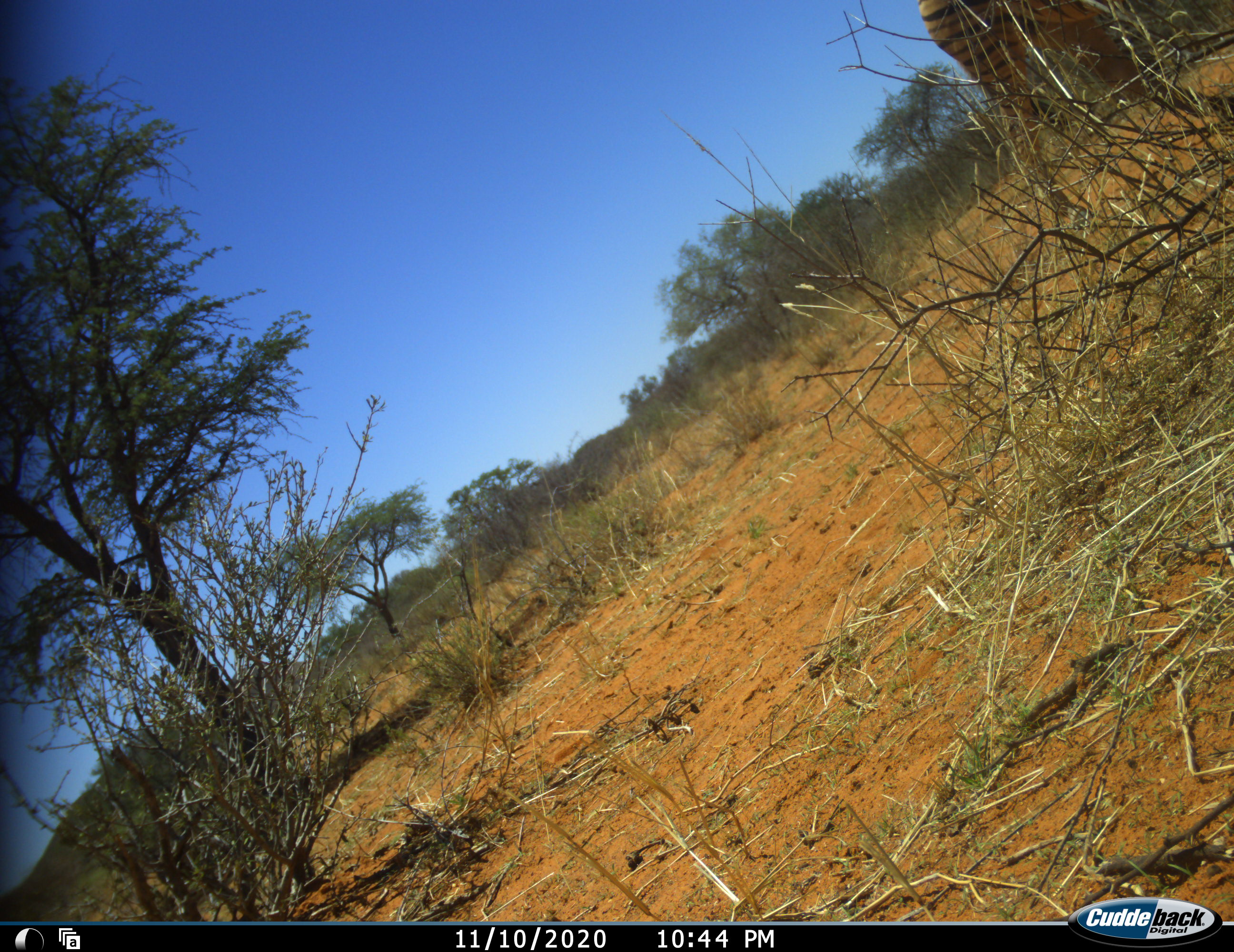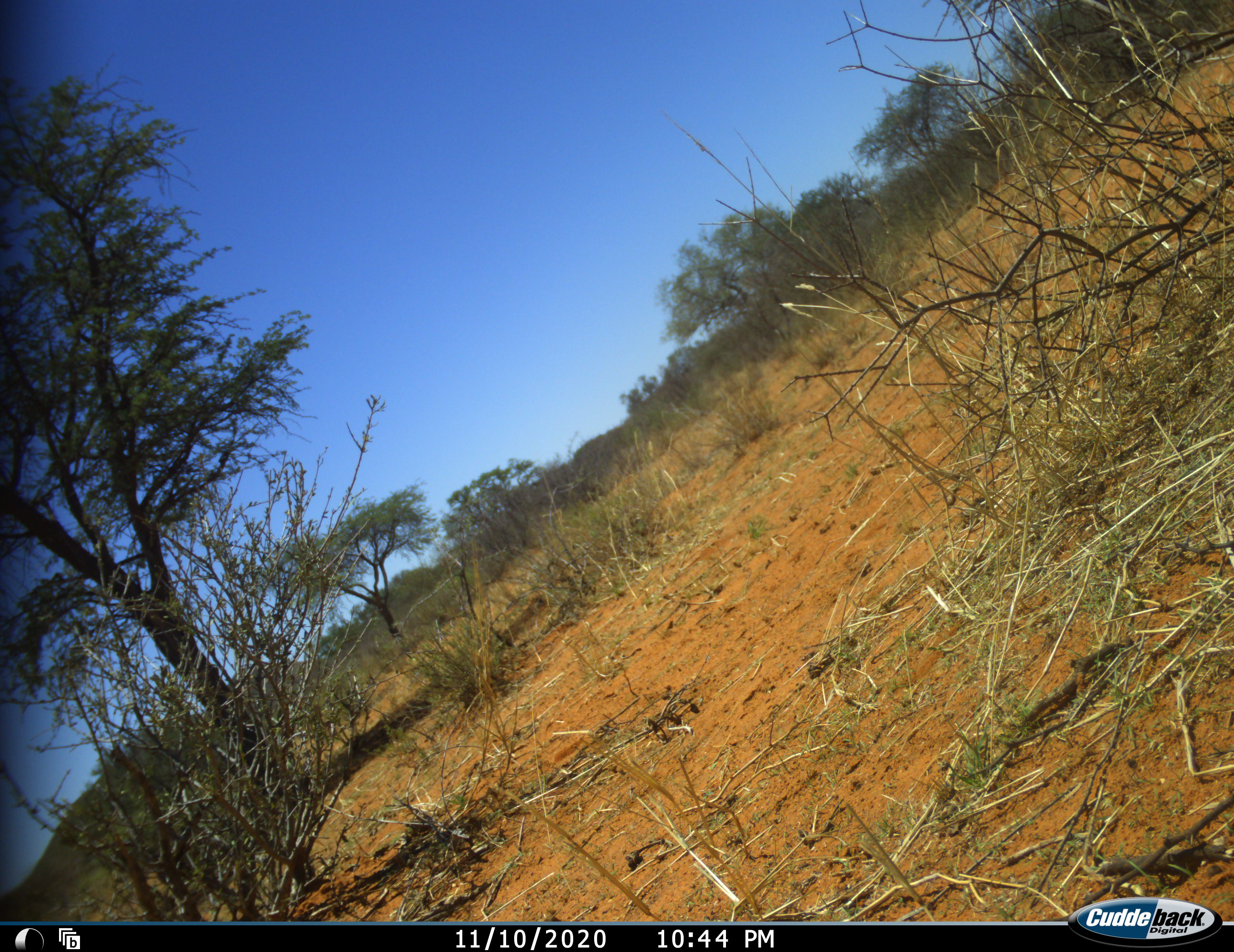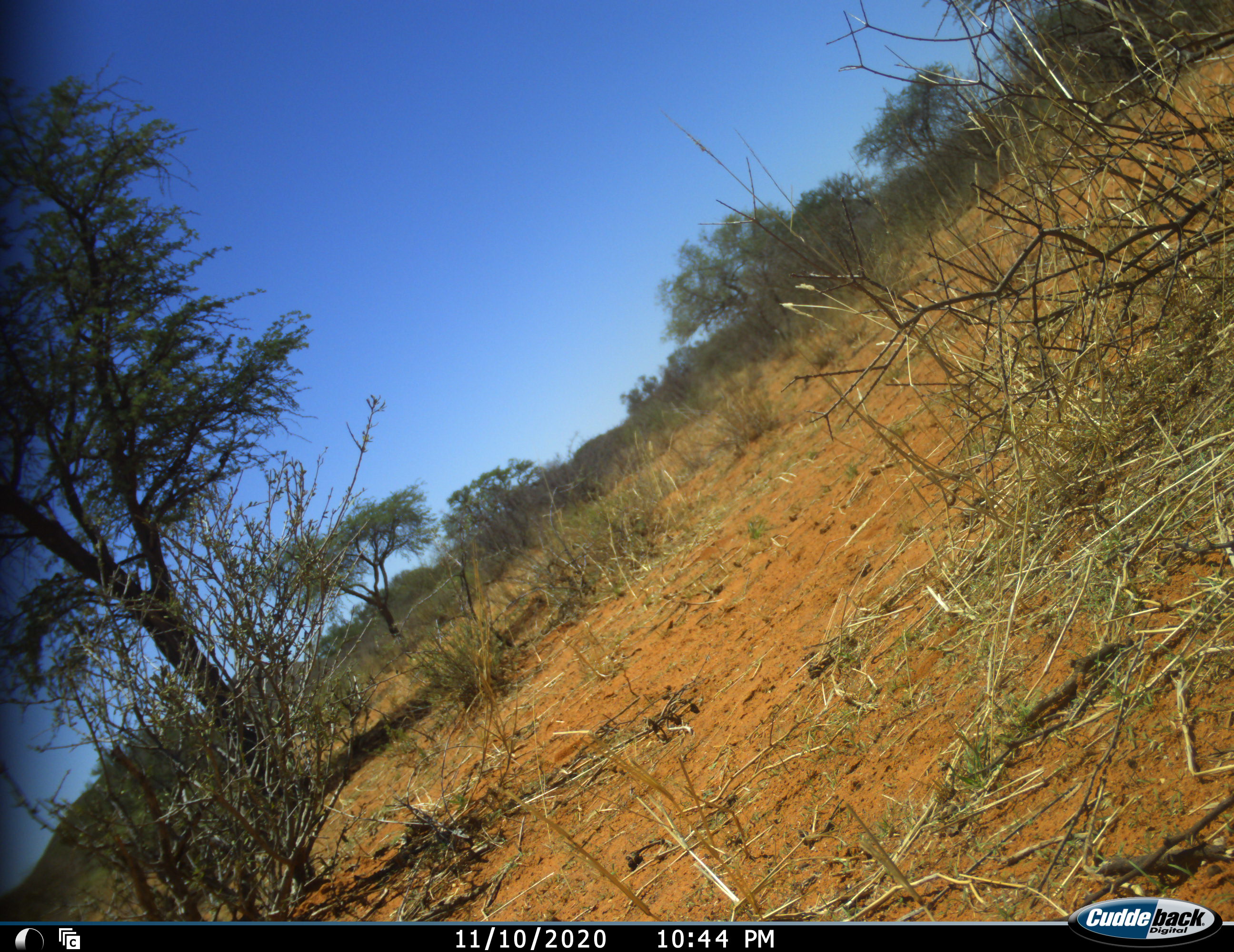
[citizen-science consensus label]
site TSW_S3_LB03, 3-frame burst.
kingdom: Animalia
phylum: Chordata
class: Mammalia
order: Perissodactyla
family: Equidae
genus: Equus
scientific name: Equus quagga burchellii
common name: burchell's zebra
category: zebraburchells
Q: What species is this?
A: Zebraburchells (burchell's zebra) (Equus quagga burchellii).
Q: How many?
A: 1.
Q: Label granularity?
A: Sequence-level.